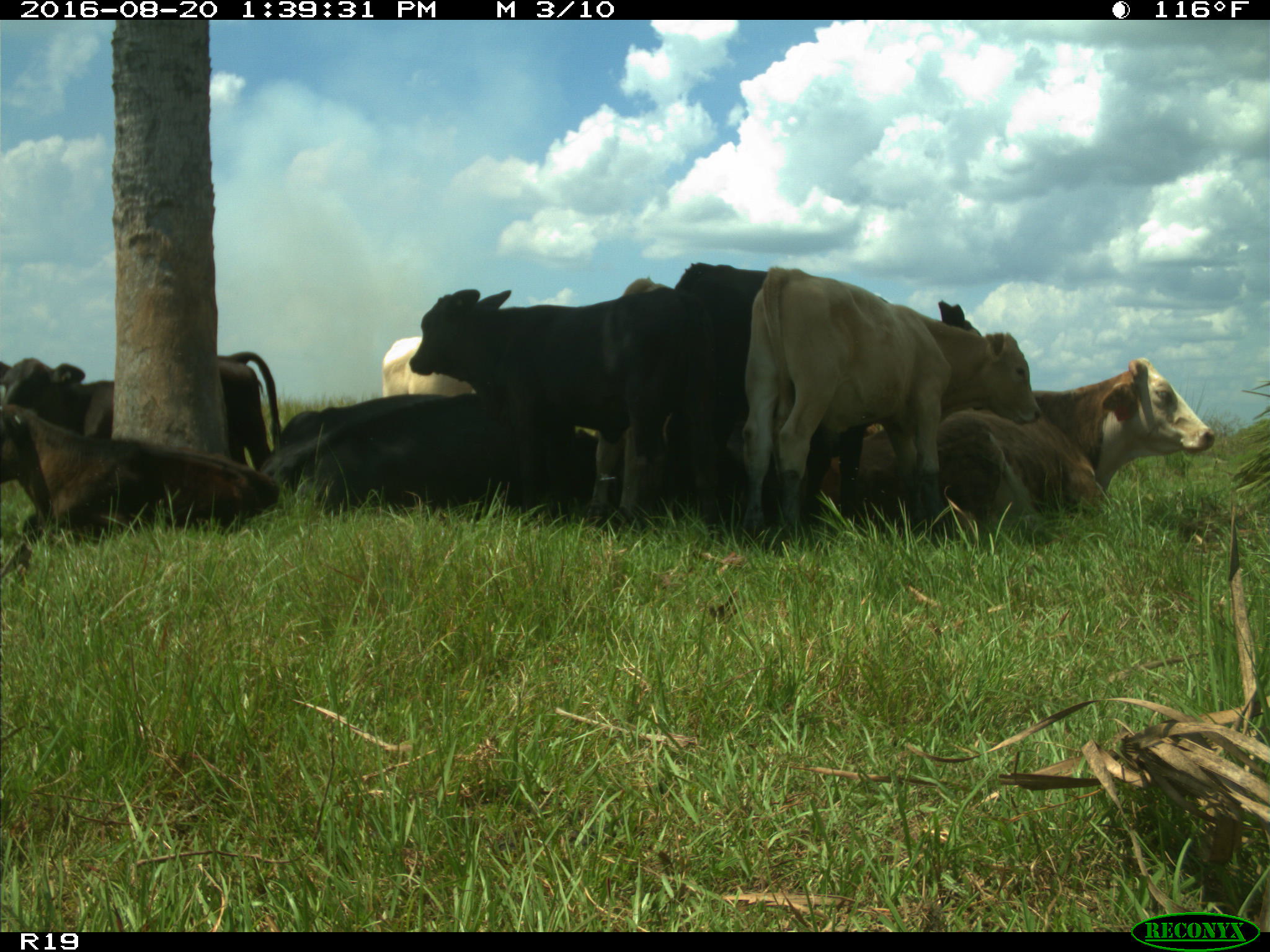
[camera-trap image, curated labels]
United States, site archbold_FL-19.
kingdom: Animalia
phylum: Chordata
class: Mammalia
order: Artiodactyla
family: Bovidae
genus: Bos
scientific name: Bos taurus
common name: domestic cow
Bos taurus (domestic cow).